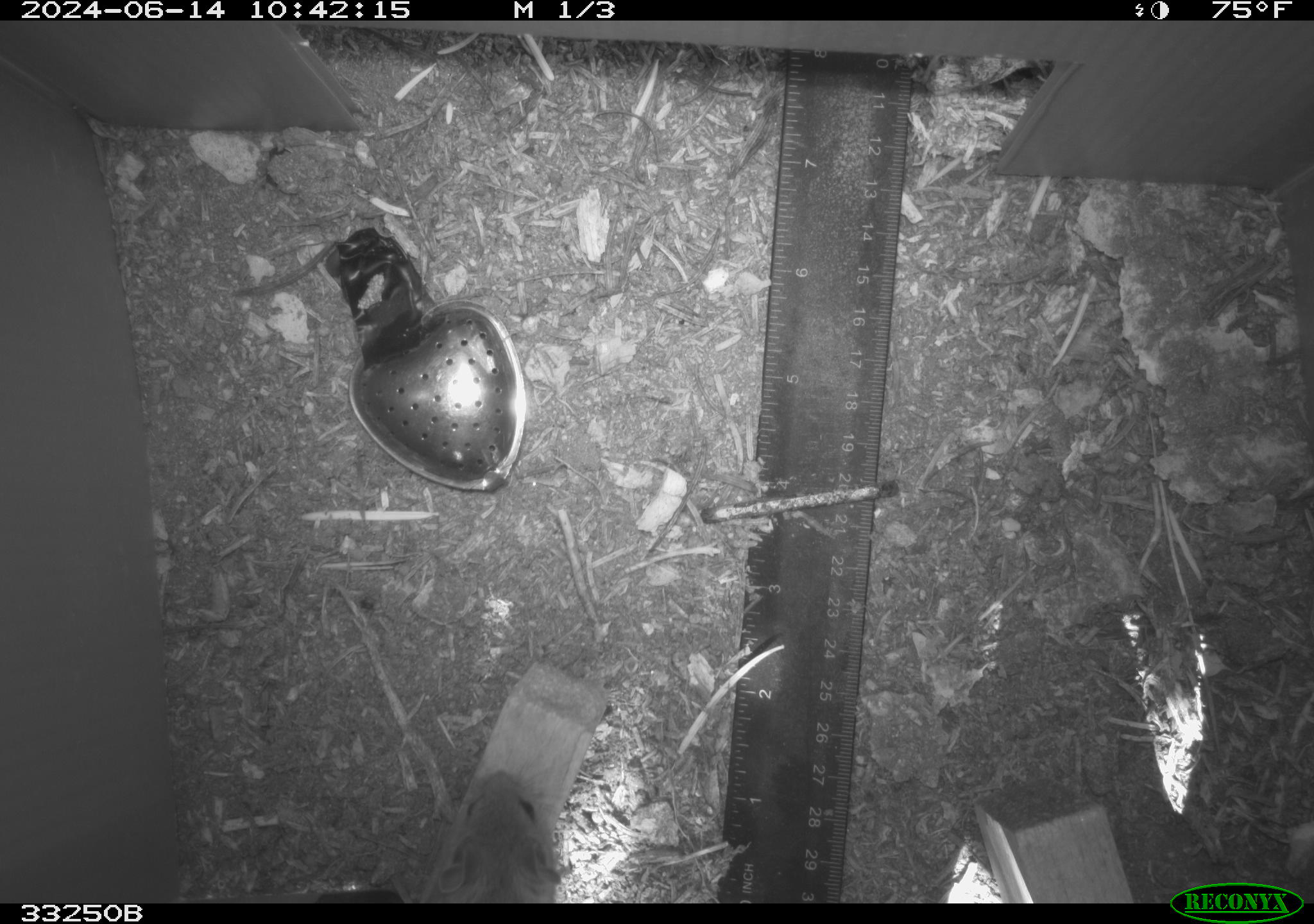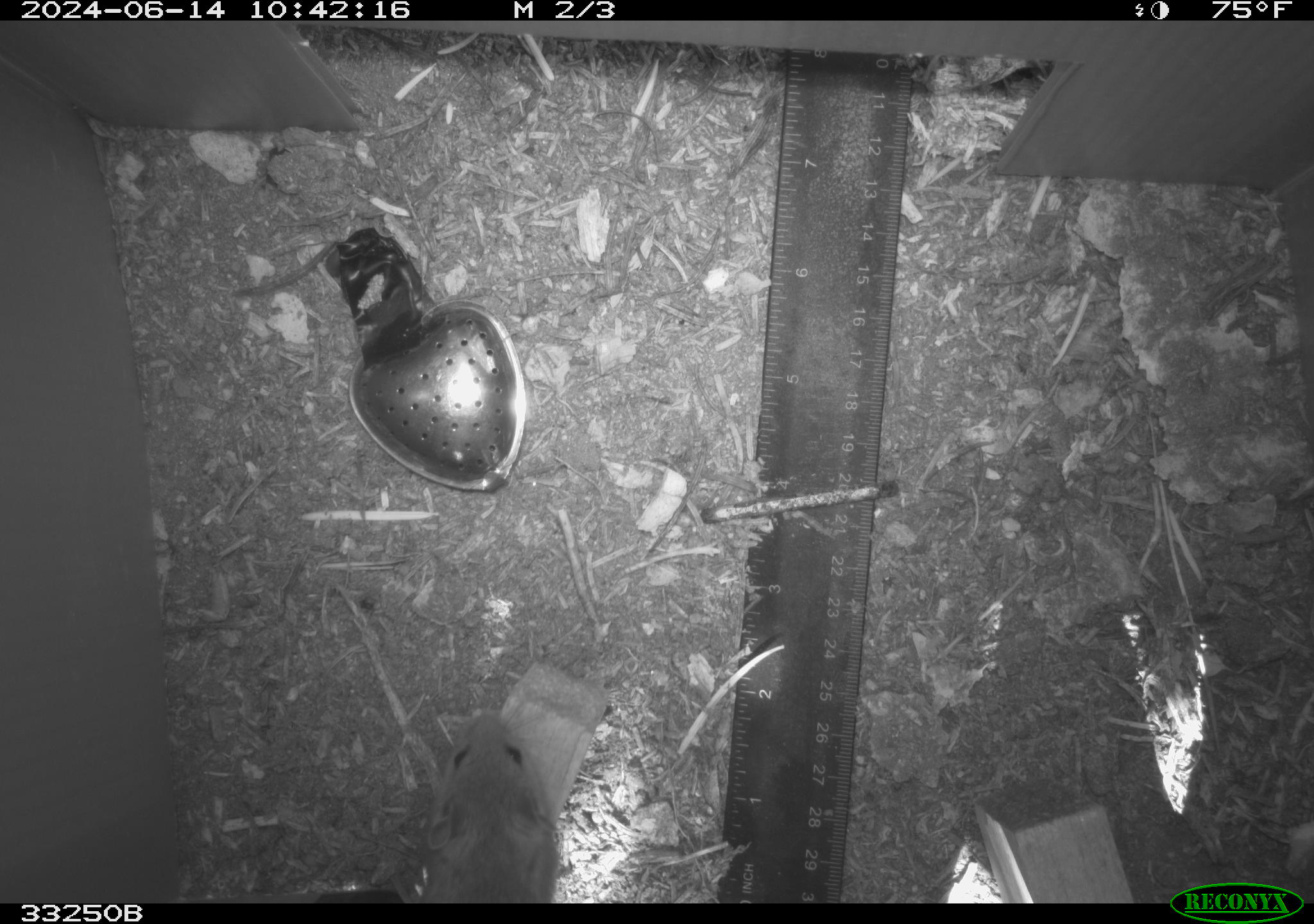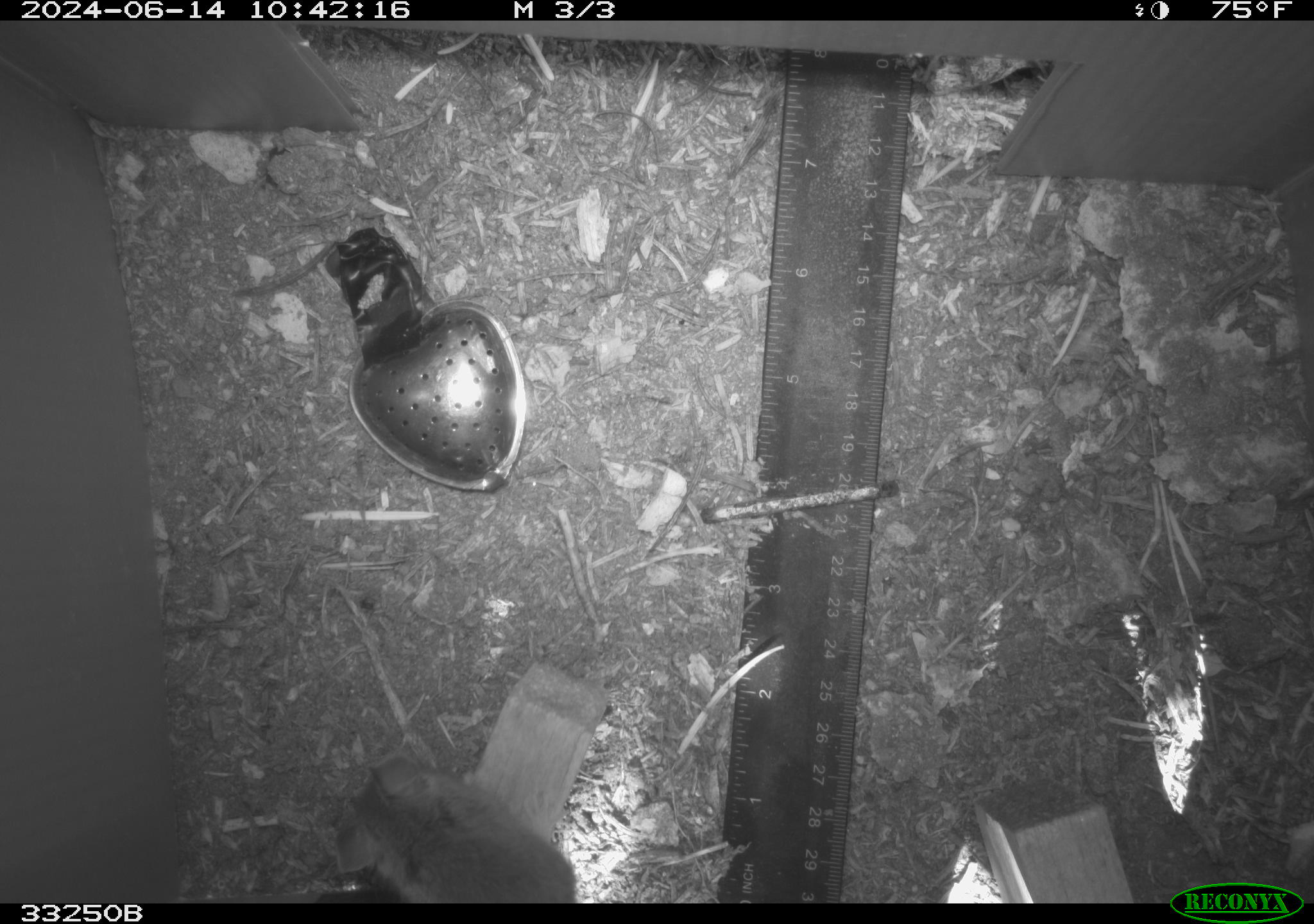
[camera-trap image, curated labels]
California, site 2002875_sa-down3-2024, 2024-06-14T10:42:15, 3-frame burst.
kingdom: Animalia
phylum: Chordata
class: Mammalia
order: Rodentia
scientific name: Rodentia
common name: rodent